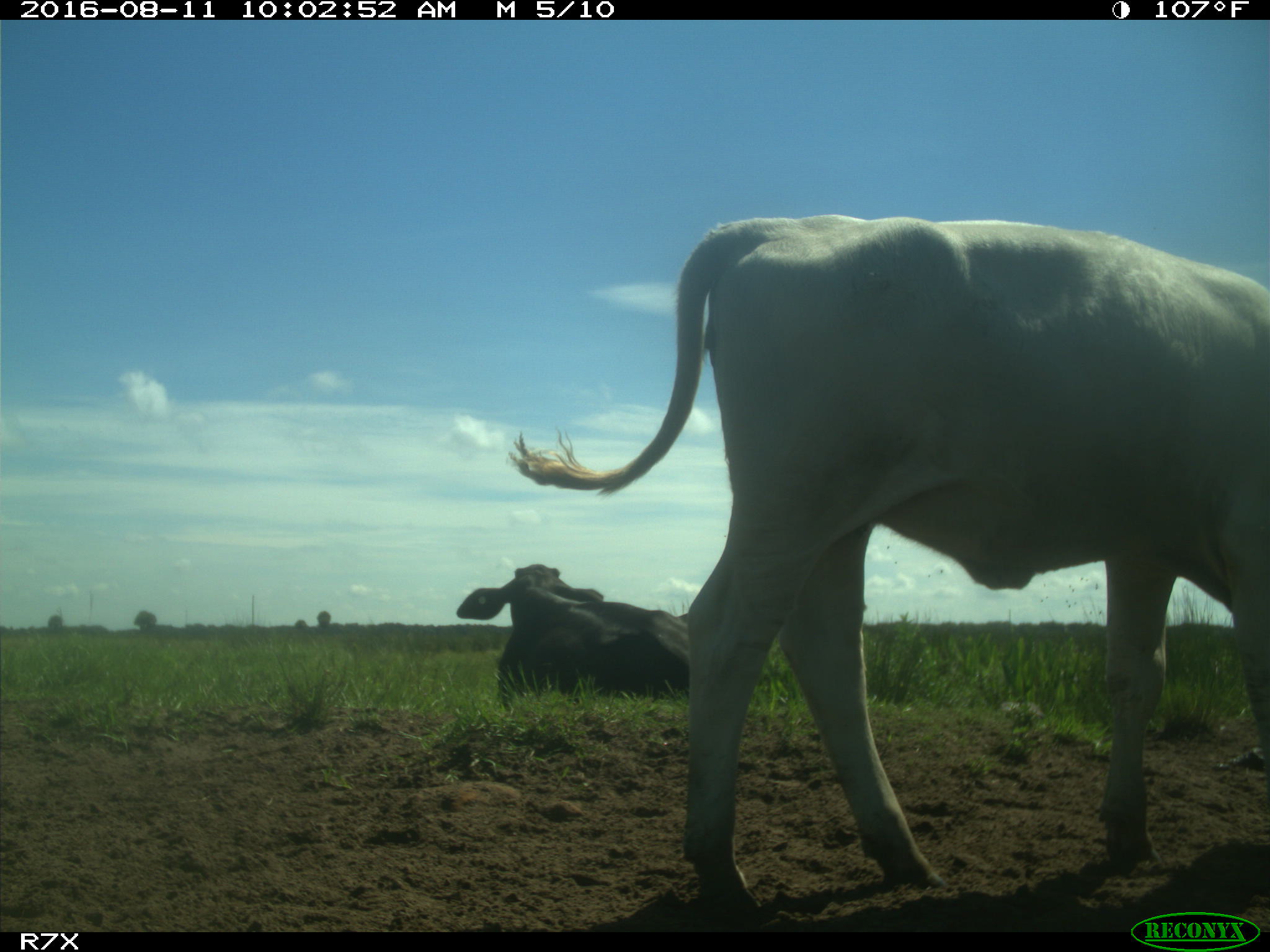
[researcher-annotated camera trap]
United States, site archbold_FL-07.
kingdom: Animalia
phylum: Chordata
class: Mammalia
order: Artiodactyla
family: Bovidae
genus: Bos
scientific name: Bos taurus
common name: domestic cow